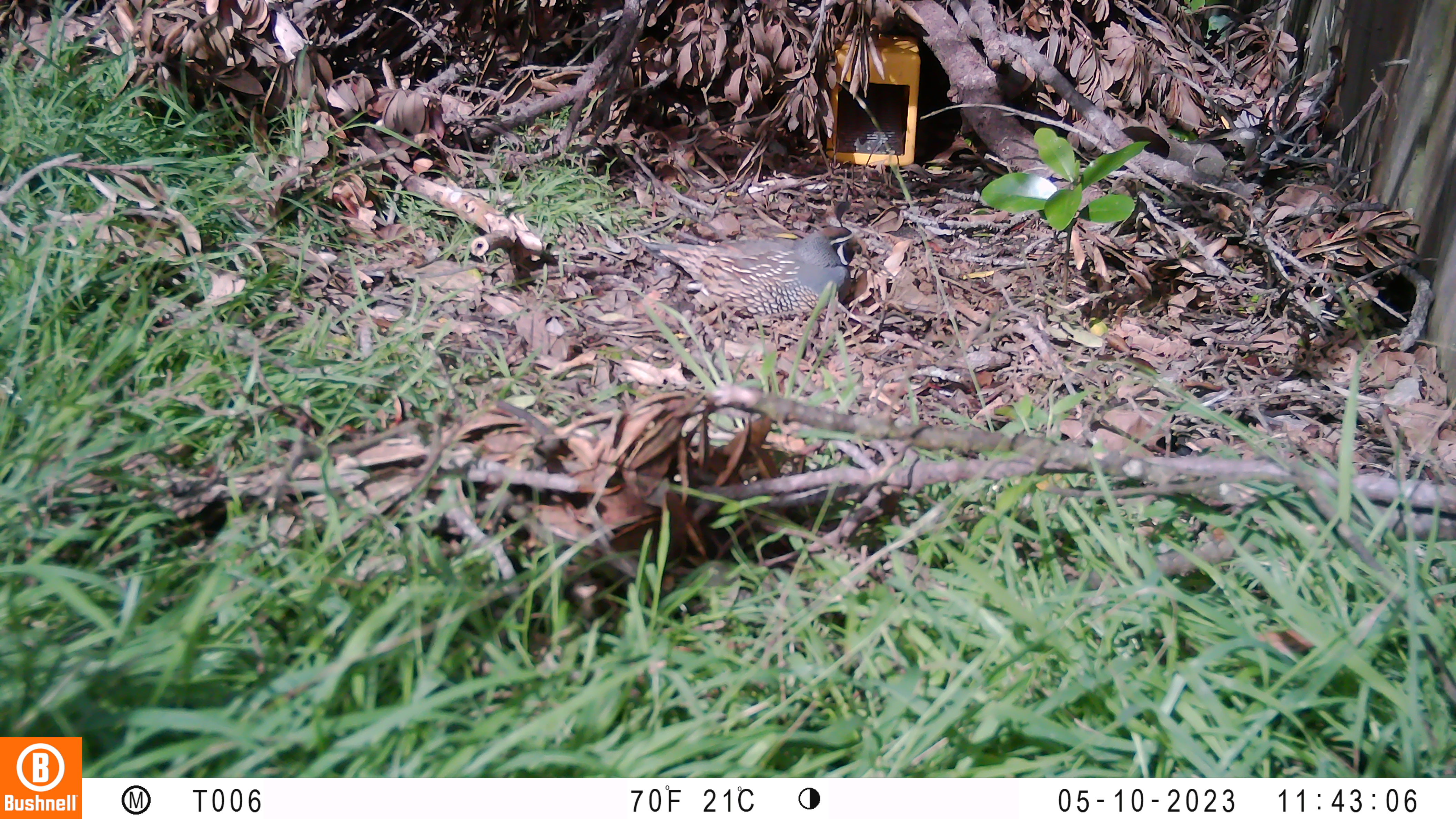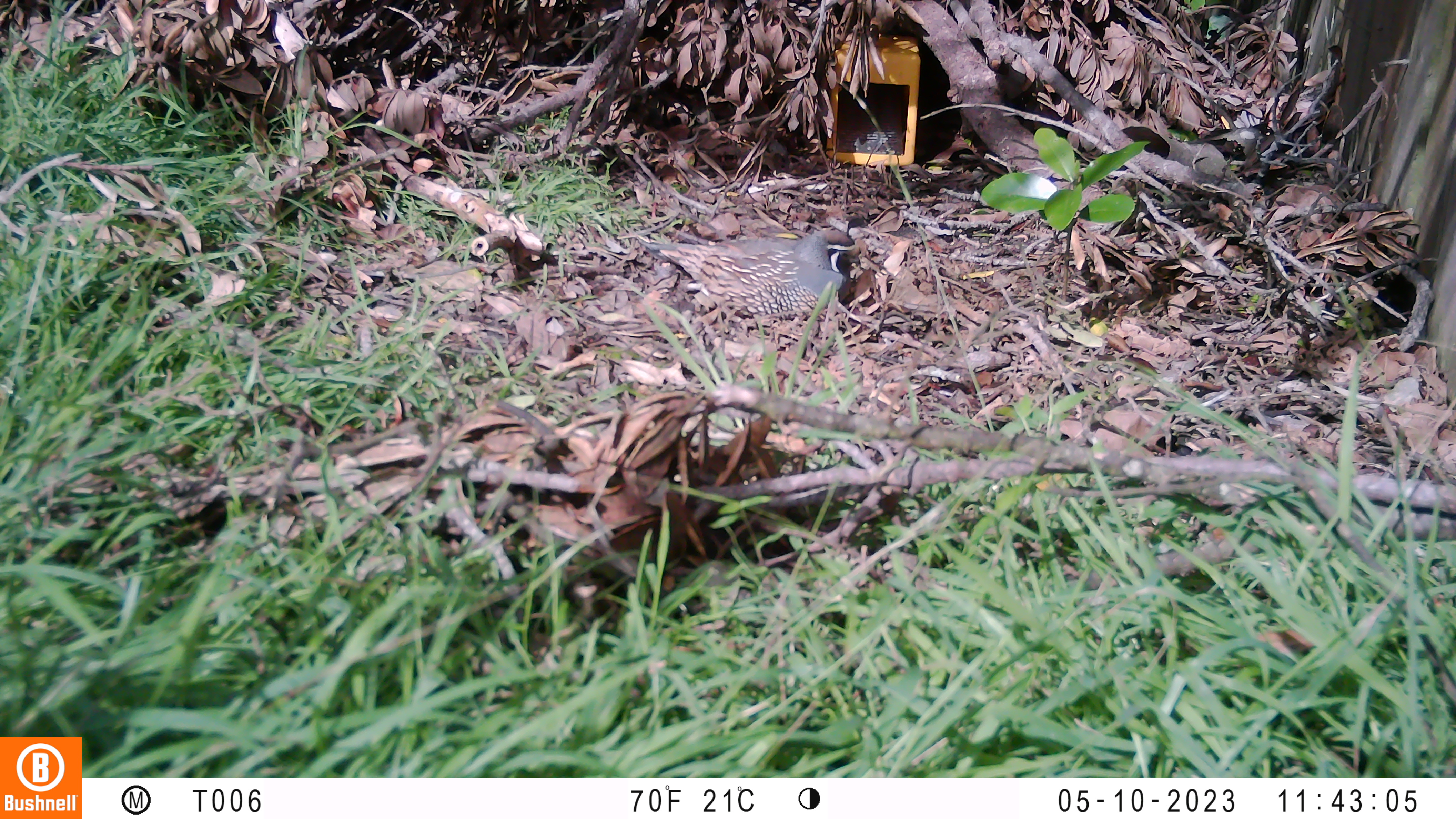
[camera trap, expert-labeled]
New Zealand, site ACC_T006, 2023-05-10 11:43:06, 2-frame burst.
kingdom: Animalia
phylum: Chordata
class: Aves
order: Galliformes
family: Odontophoridae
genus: Callipepla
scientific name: Callipepla californica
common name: california quail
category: quail california